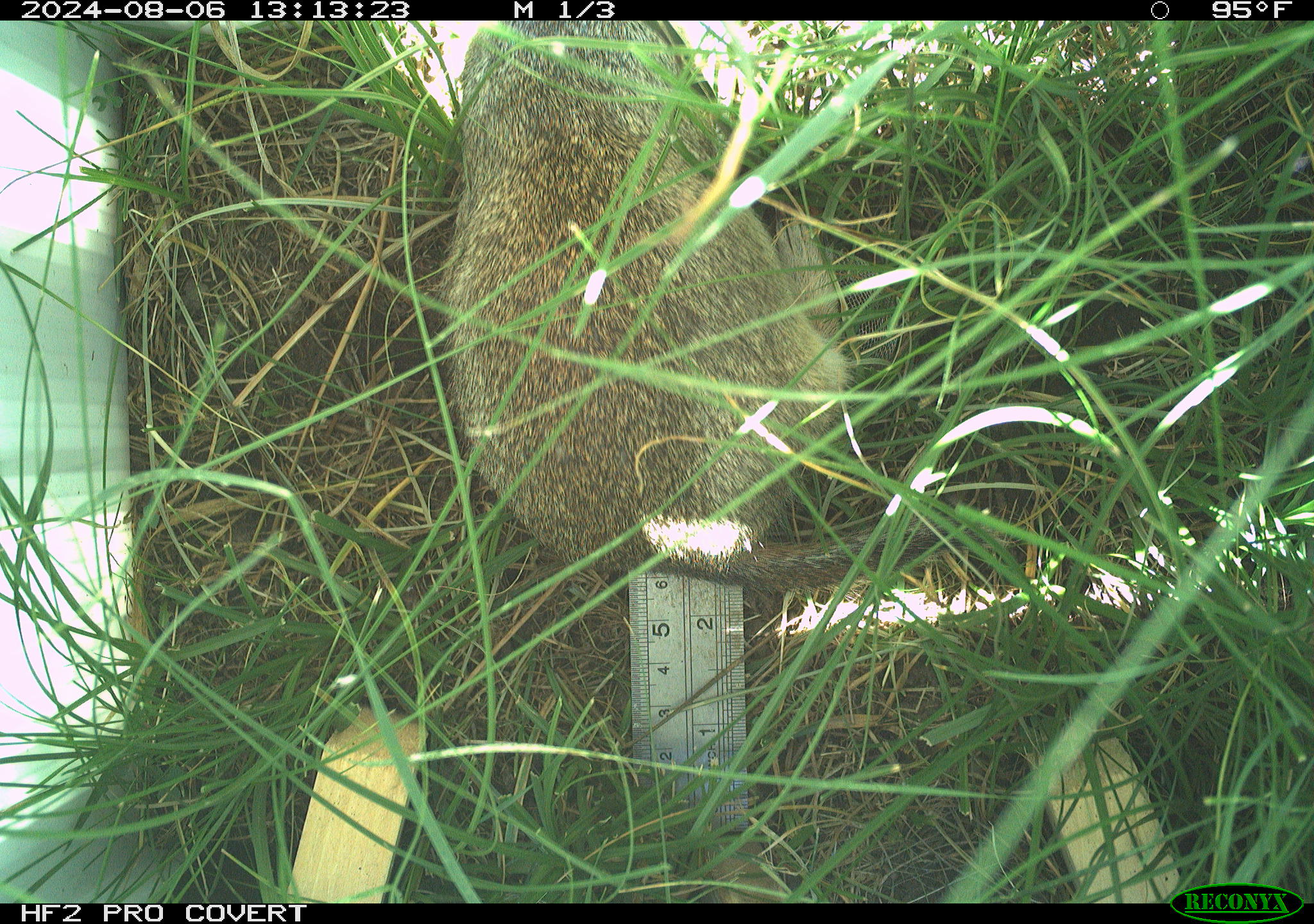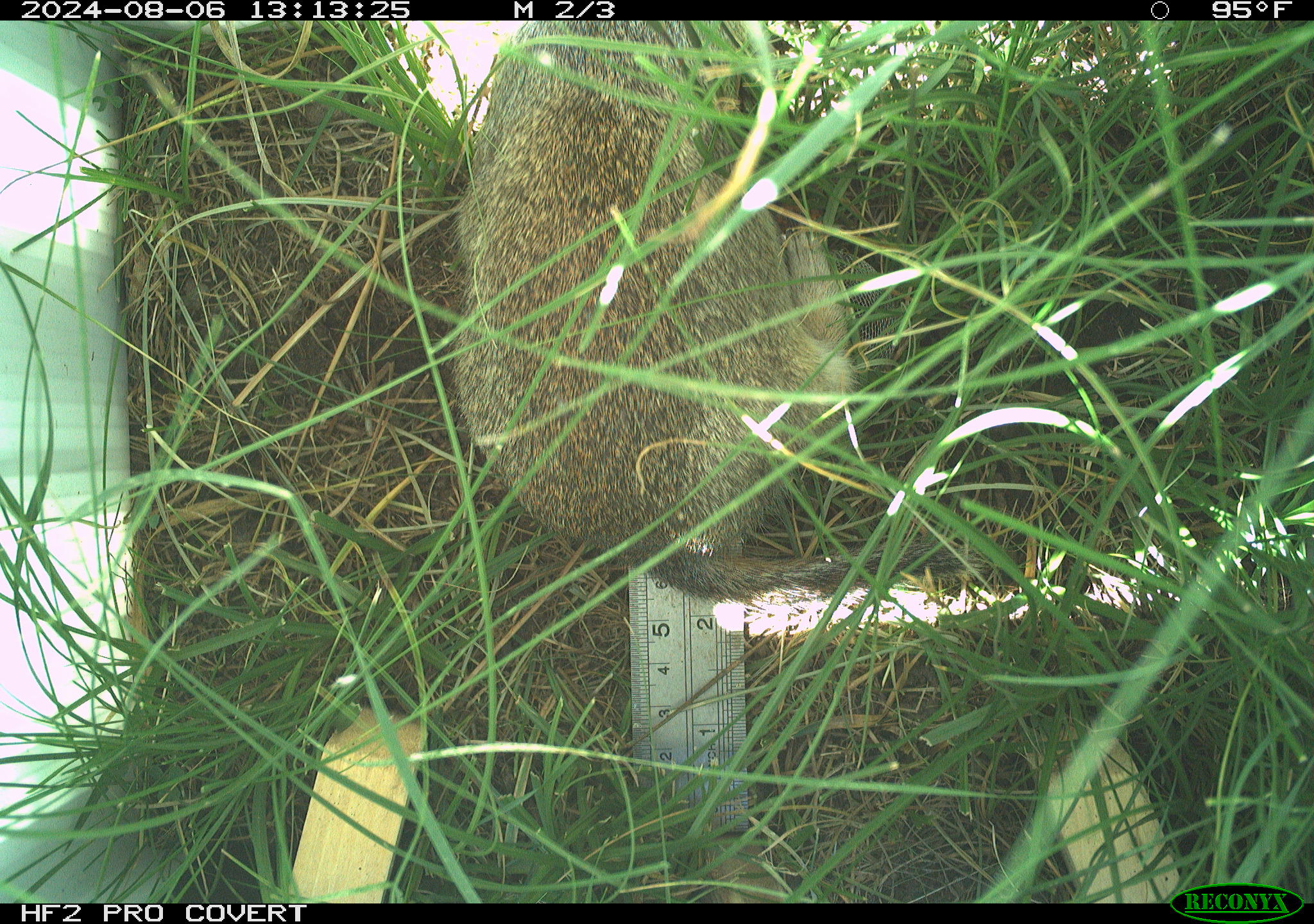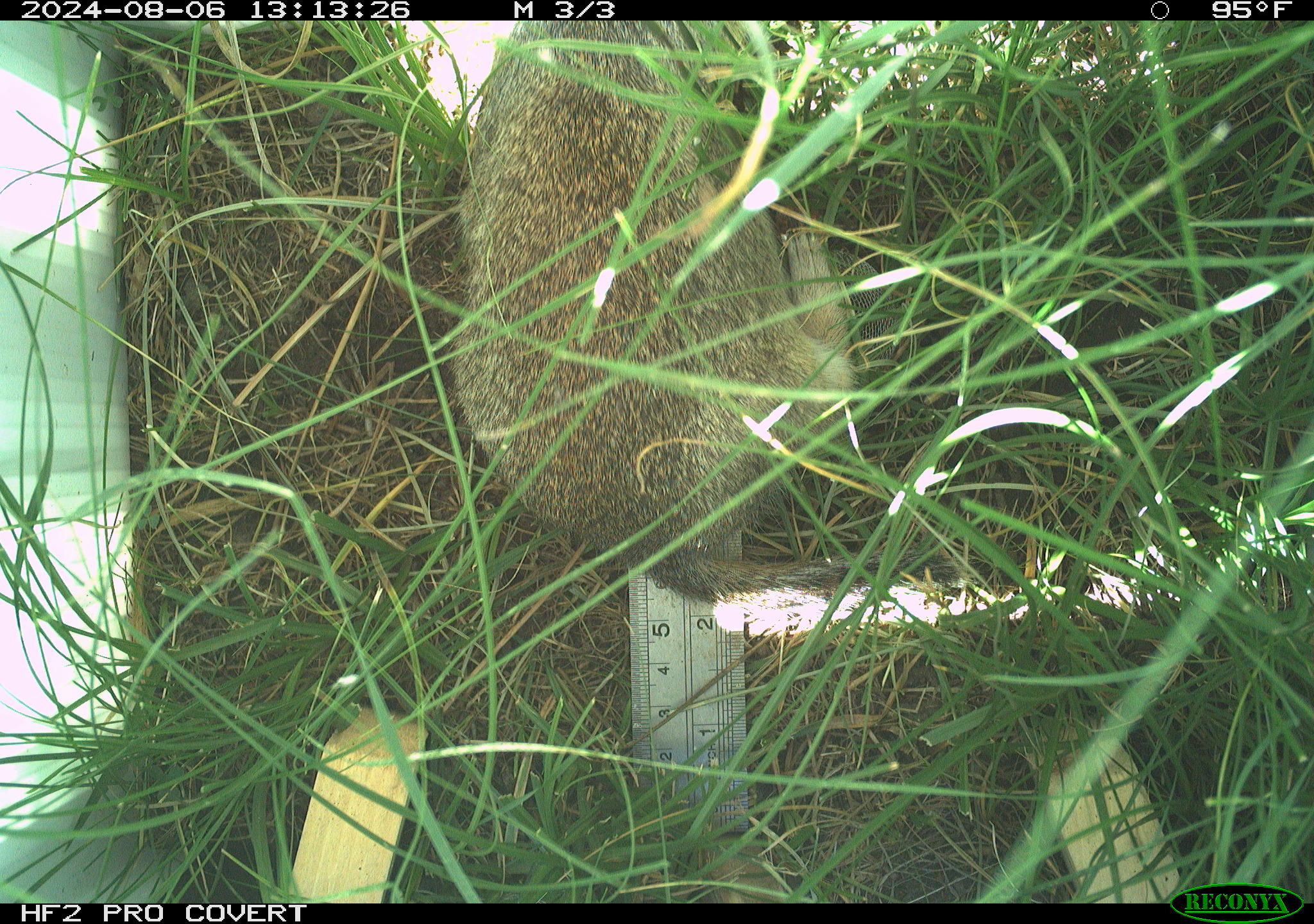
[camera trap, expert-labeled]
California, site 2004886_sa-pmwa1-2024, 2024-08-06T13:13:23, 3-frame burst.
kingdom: Animalia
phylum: Chordata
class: Mammalia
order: Rodentia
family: Sciuridae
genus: Urocitellus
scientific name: Urocitellus beldingi beldingi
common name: belding's ground squirrel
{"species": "belding's ground squirrel (Urocitellus beldingi beldingi)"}